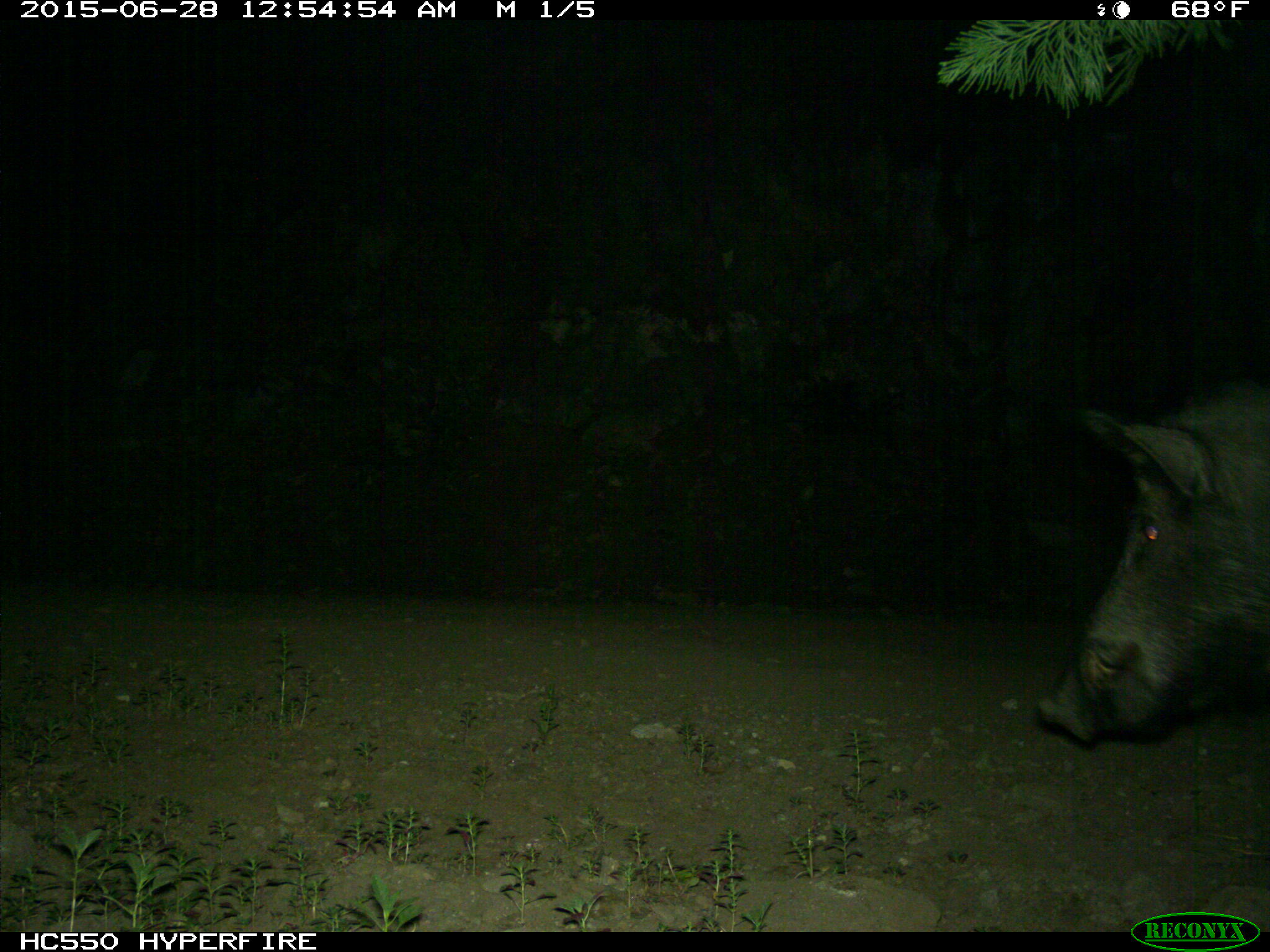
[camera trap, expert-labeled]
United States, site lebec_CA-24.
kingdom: Animalia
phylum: Chordata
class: Mammalia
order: Artiodactyla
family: Suidae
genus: Sus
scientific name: Sus scrofa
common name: wild boar